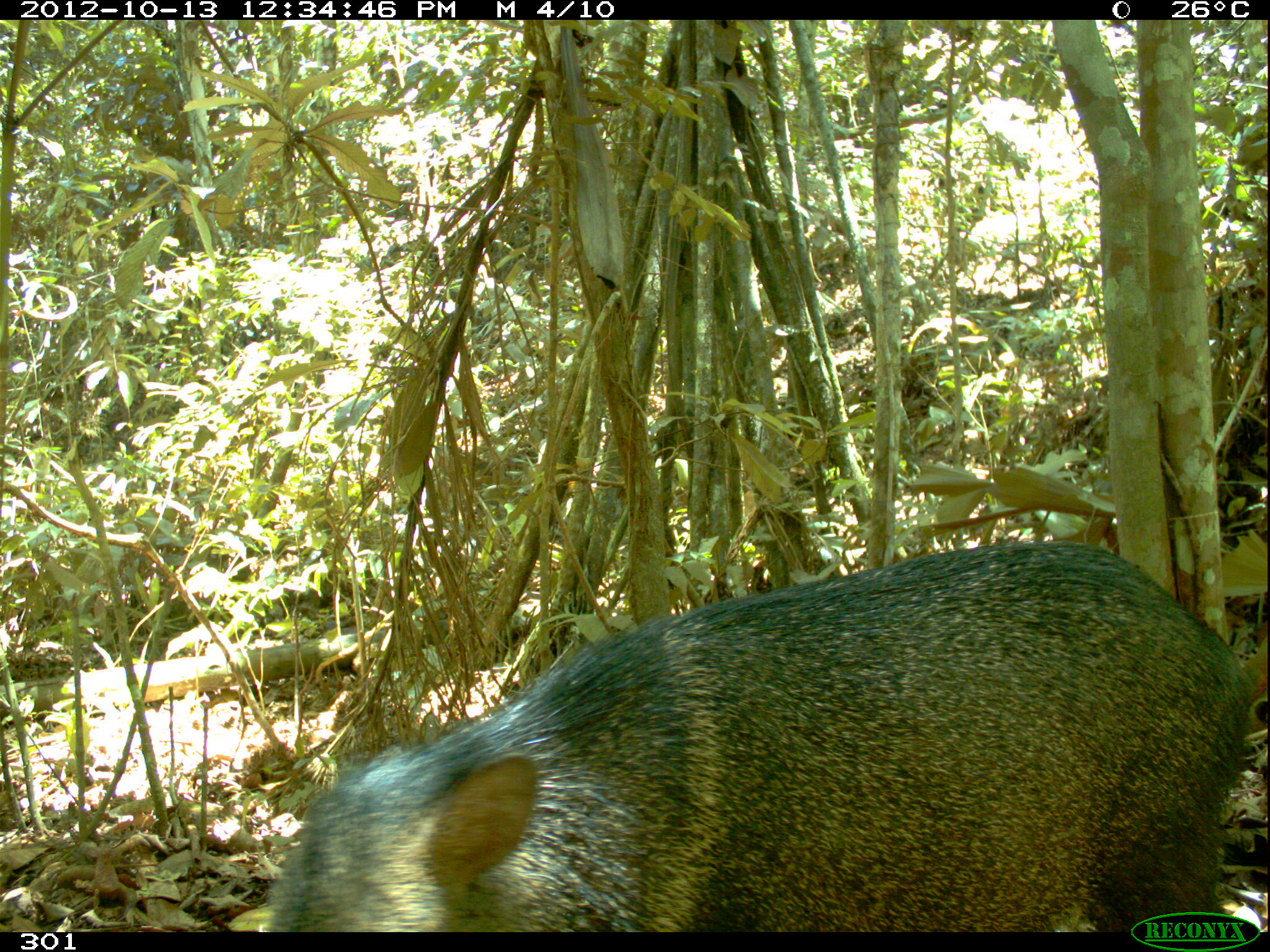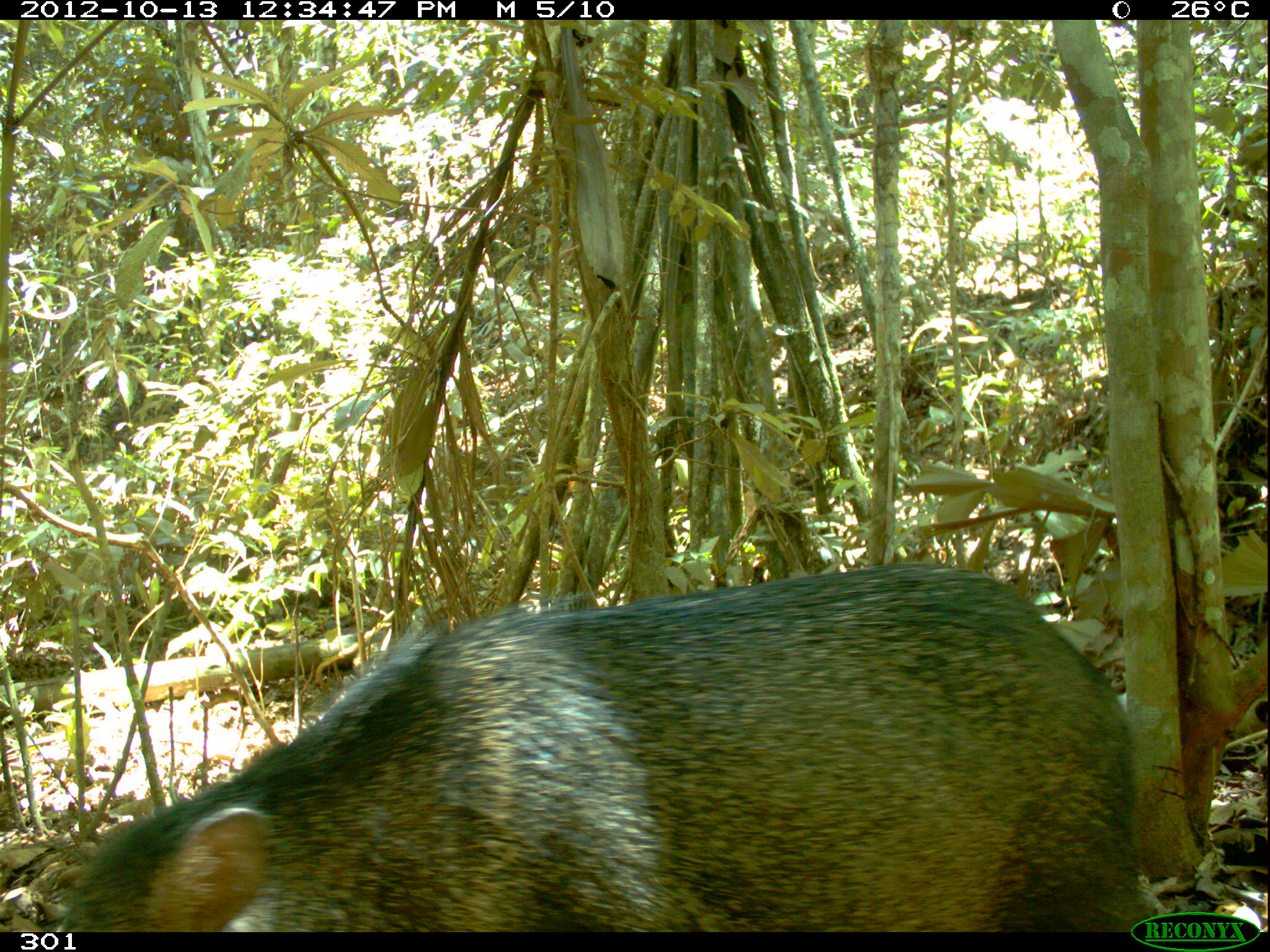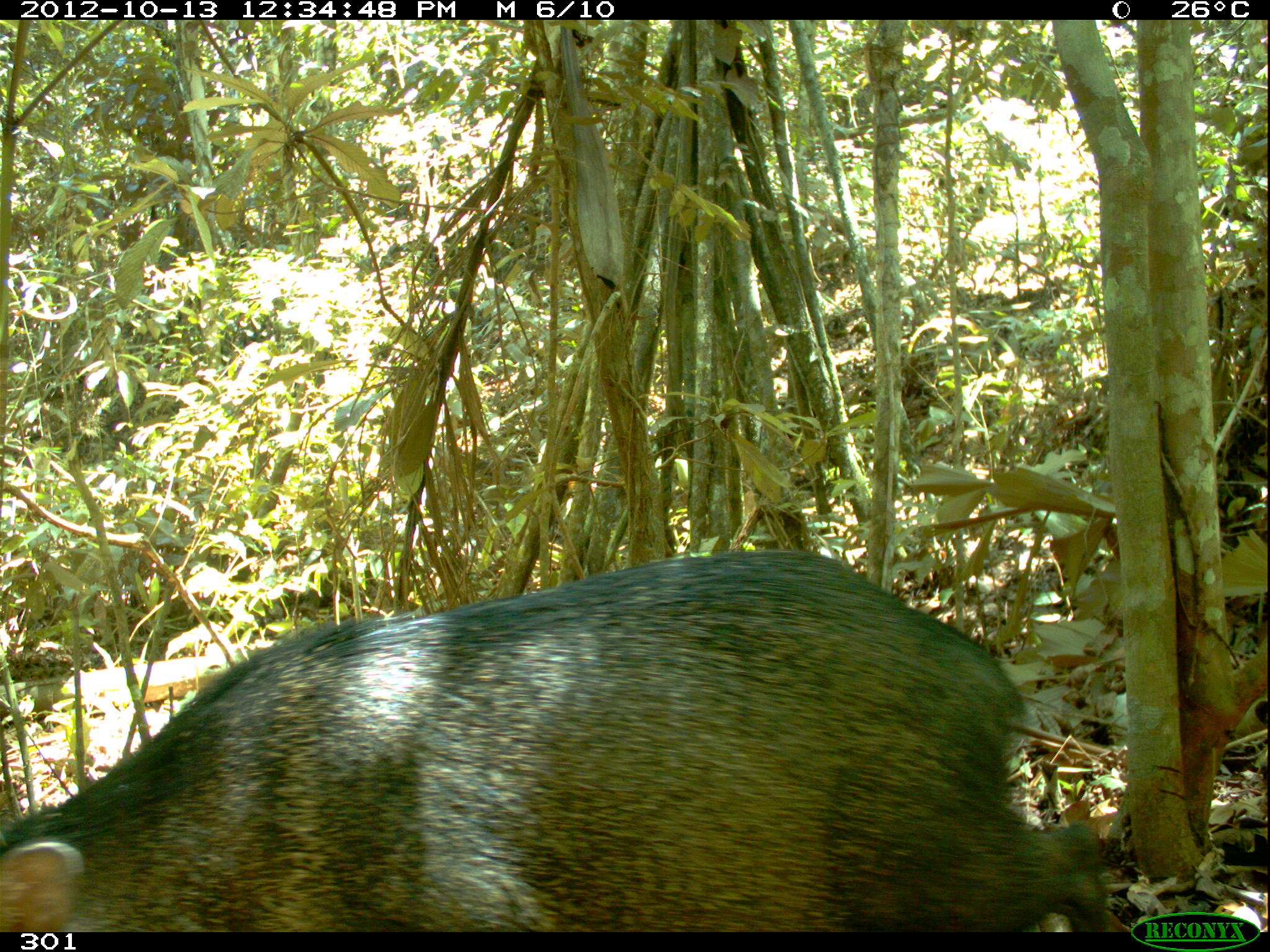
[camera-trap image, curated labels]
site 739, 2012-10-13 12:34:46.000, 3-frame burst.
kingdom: Animalia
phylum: Chordata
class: Mammalia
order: Artiodactyla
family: Tayassuidae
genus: Pecari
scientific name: Pecari tajacu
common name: collared peccary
Pecari tajacu (collared peccary).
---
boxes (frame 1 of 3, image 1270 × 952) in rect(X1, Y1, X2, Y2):
pecari tajacu: rect(267, 540, 1255, 932)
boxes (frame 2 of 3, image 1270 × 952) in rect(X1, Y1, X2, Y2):
pecari tajacu: rect(55, 563, 1149, 932)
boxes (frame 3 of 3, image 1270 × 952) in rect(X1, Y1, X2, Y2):
pecari tajacu: rect(0, 549, 1113, 933)